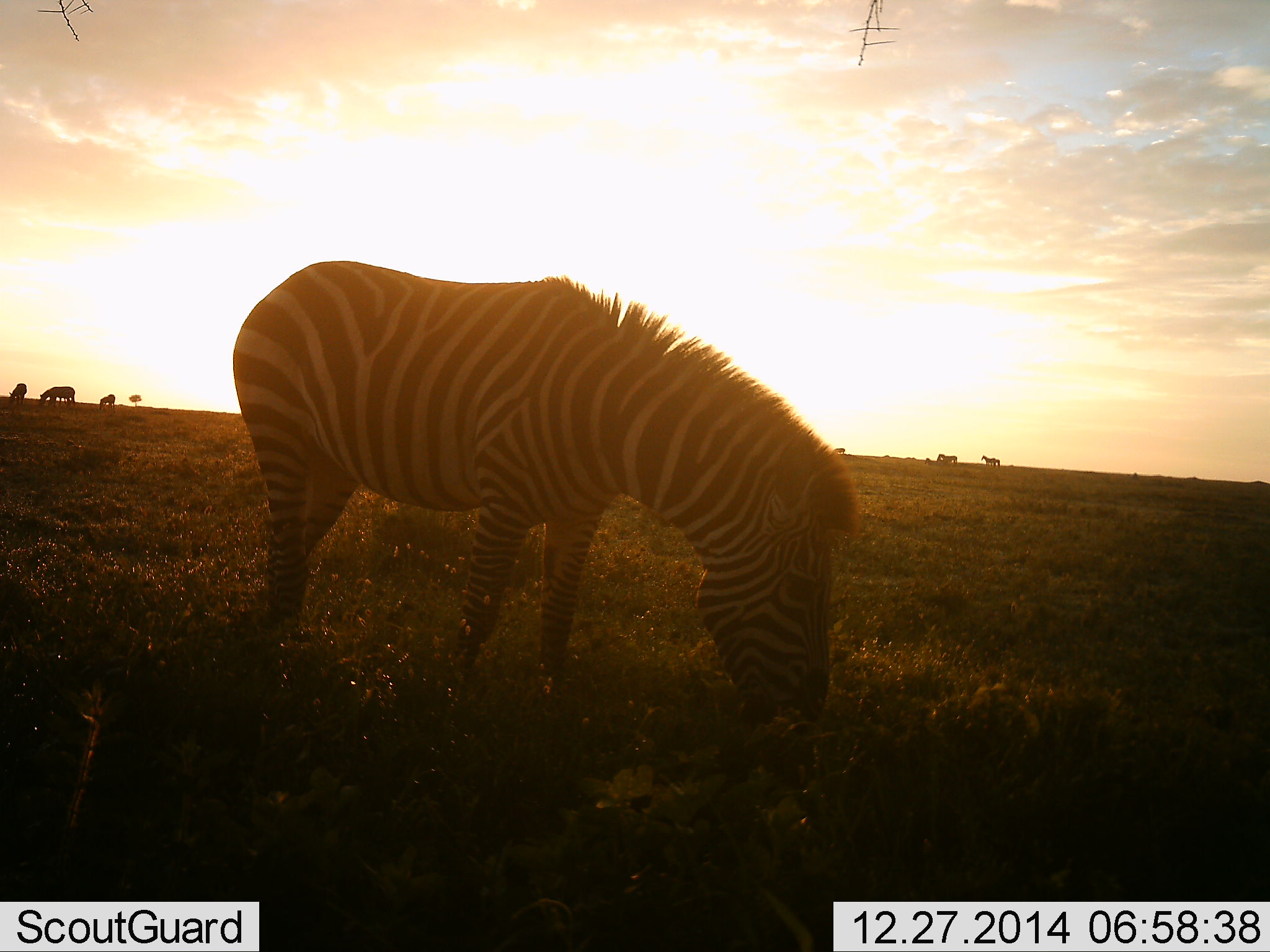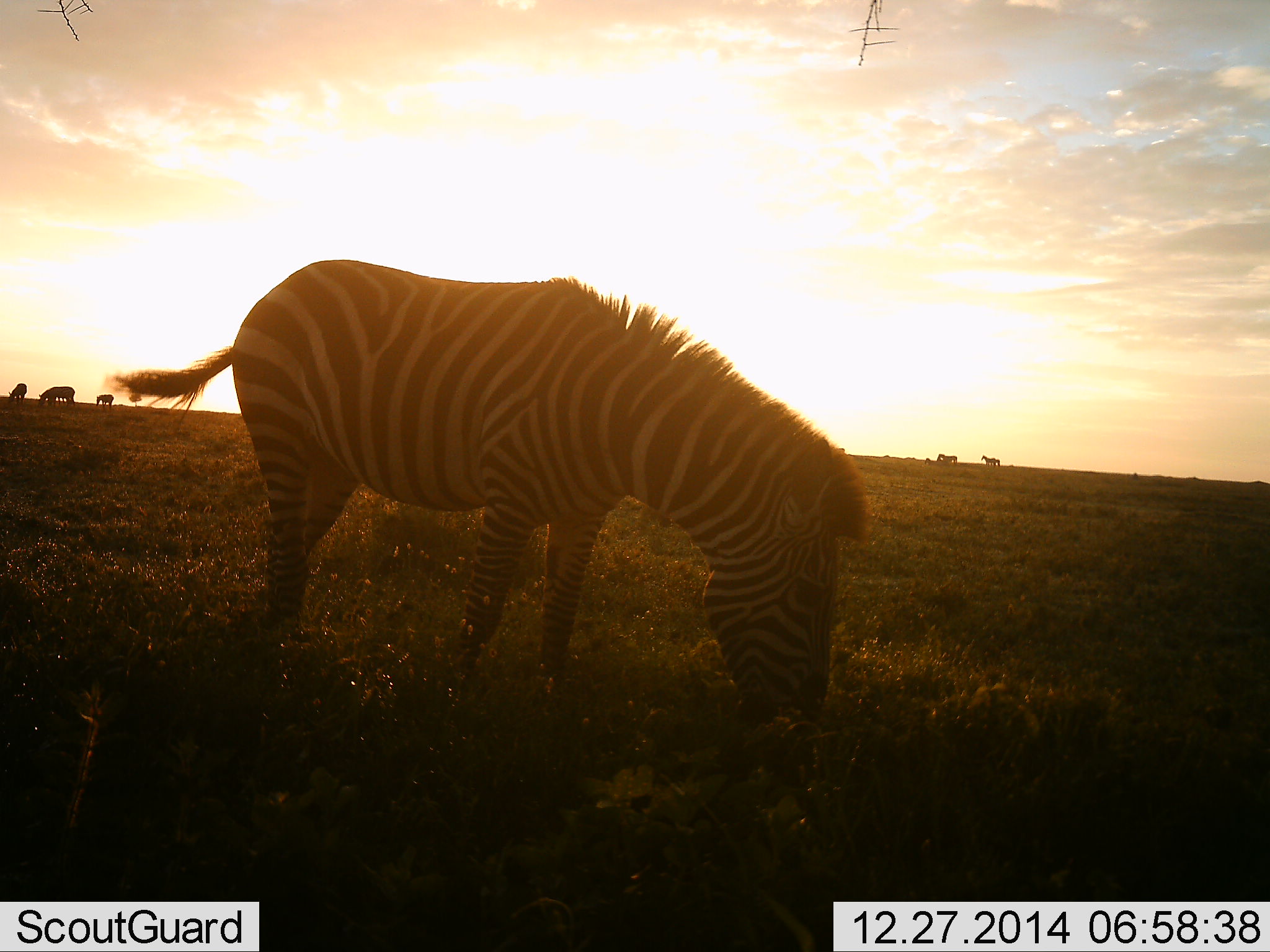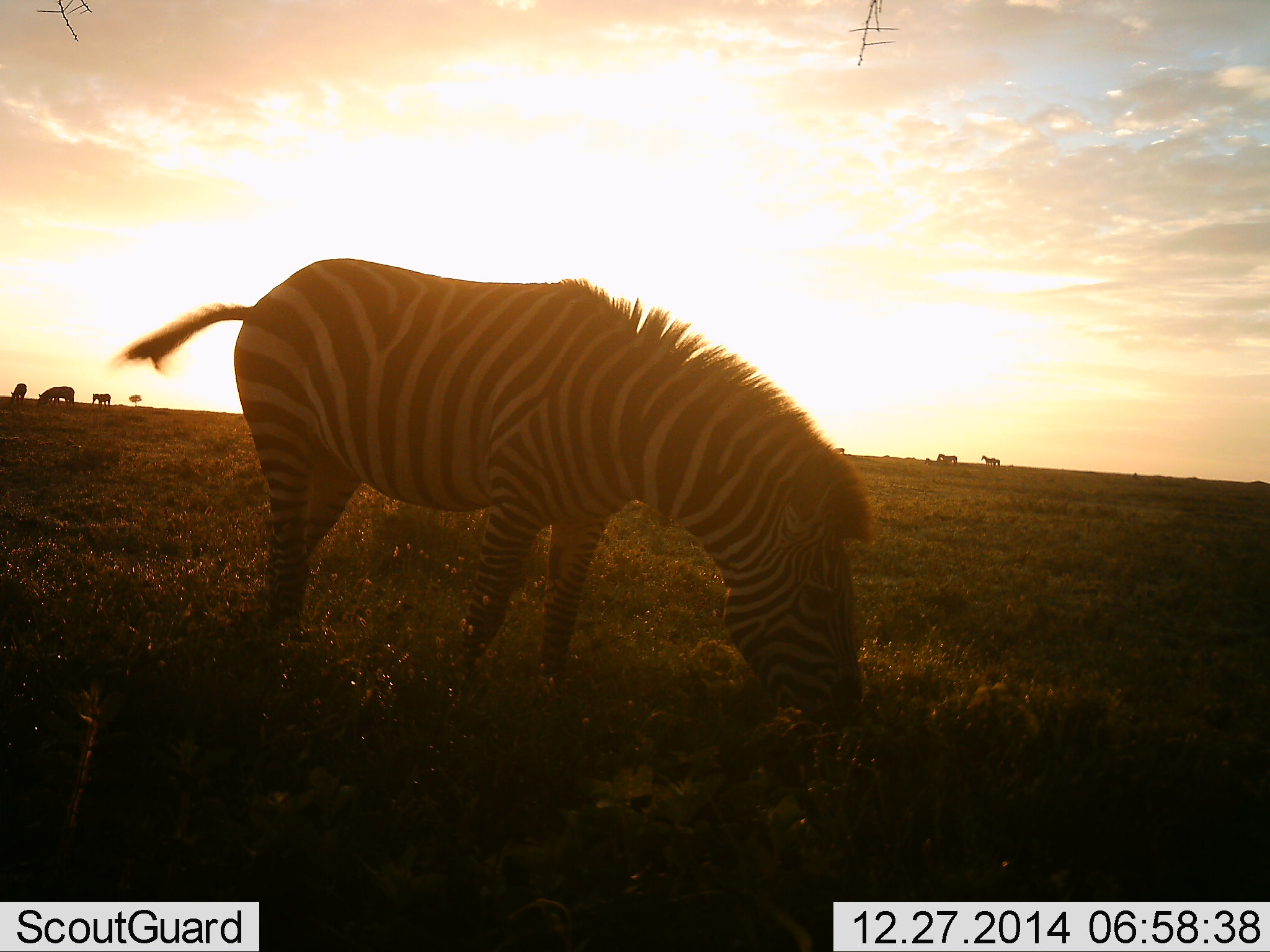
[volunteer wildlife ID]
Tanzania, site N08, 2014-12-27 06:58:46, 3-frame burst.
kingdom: Animalia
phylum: Chordata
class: Mammalia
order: Perissodactyla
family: Equidae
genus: Equus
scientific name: Equus quagga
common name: plains zebra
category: zebra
Zebra (plains zebra) (Equus quagga), count 6. Behavior (volunteer vote fractions): standing 50%, resting 10%, moving 0%, interacting 0%. Young present (vote fraction): 0%. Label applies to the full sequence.